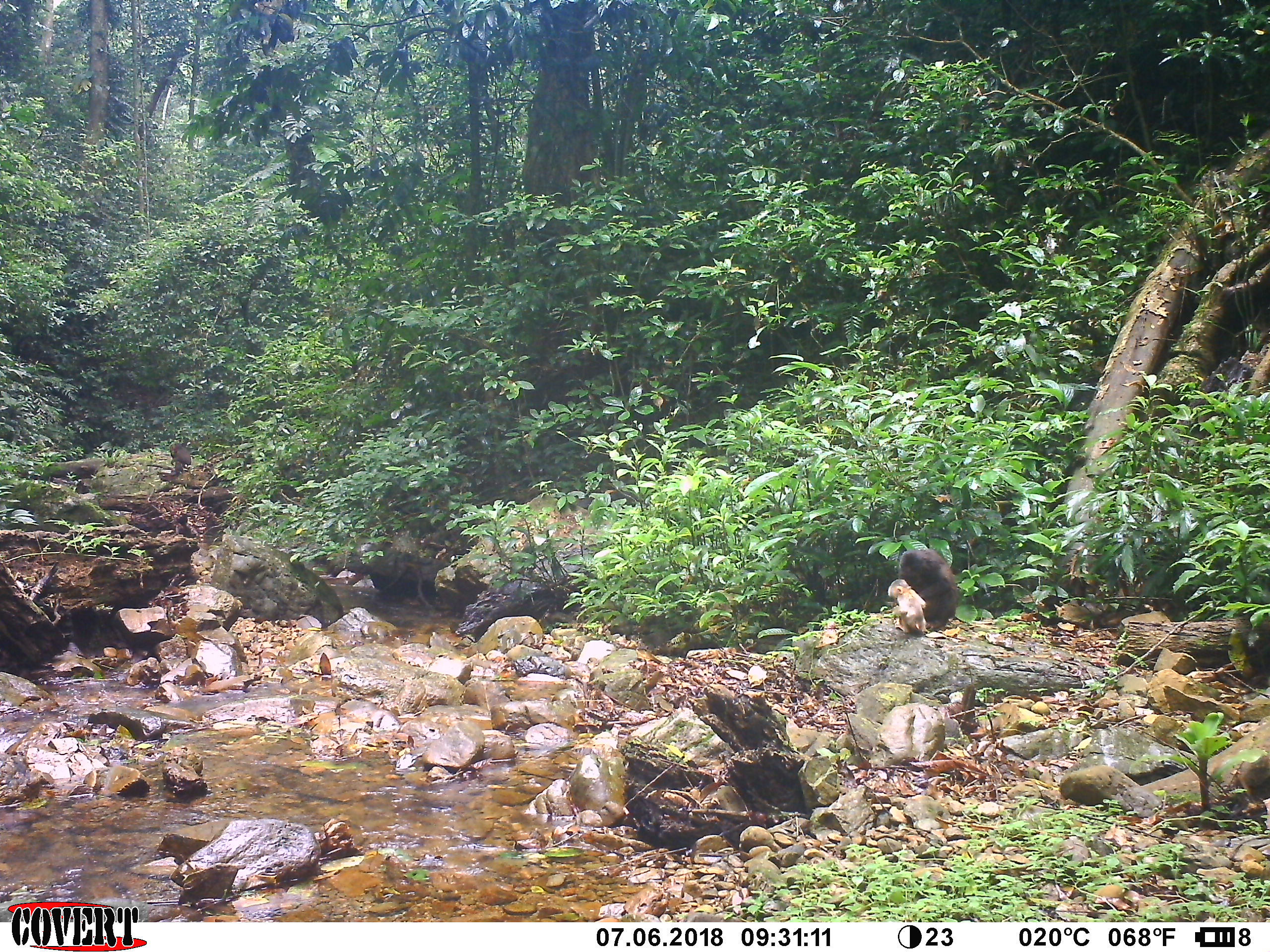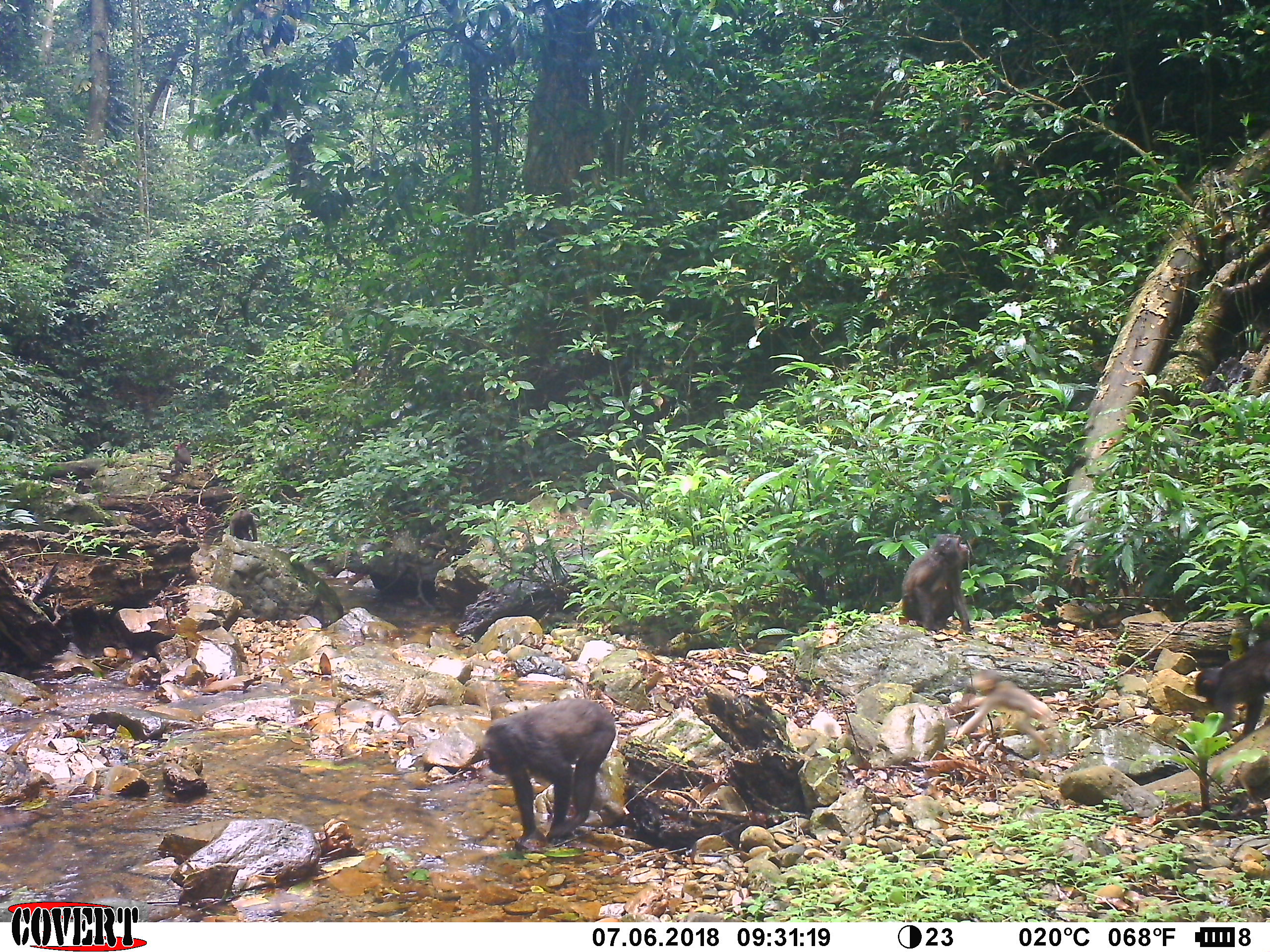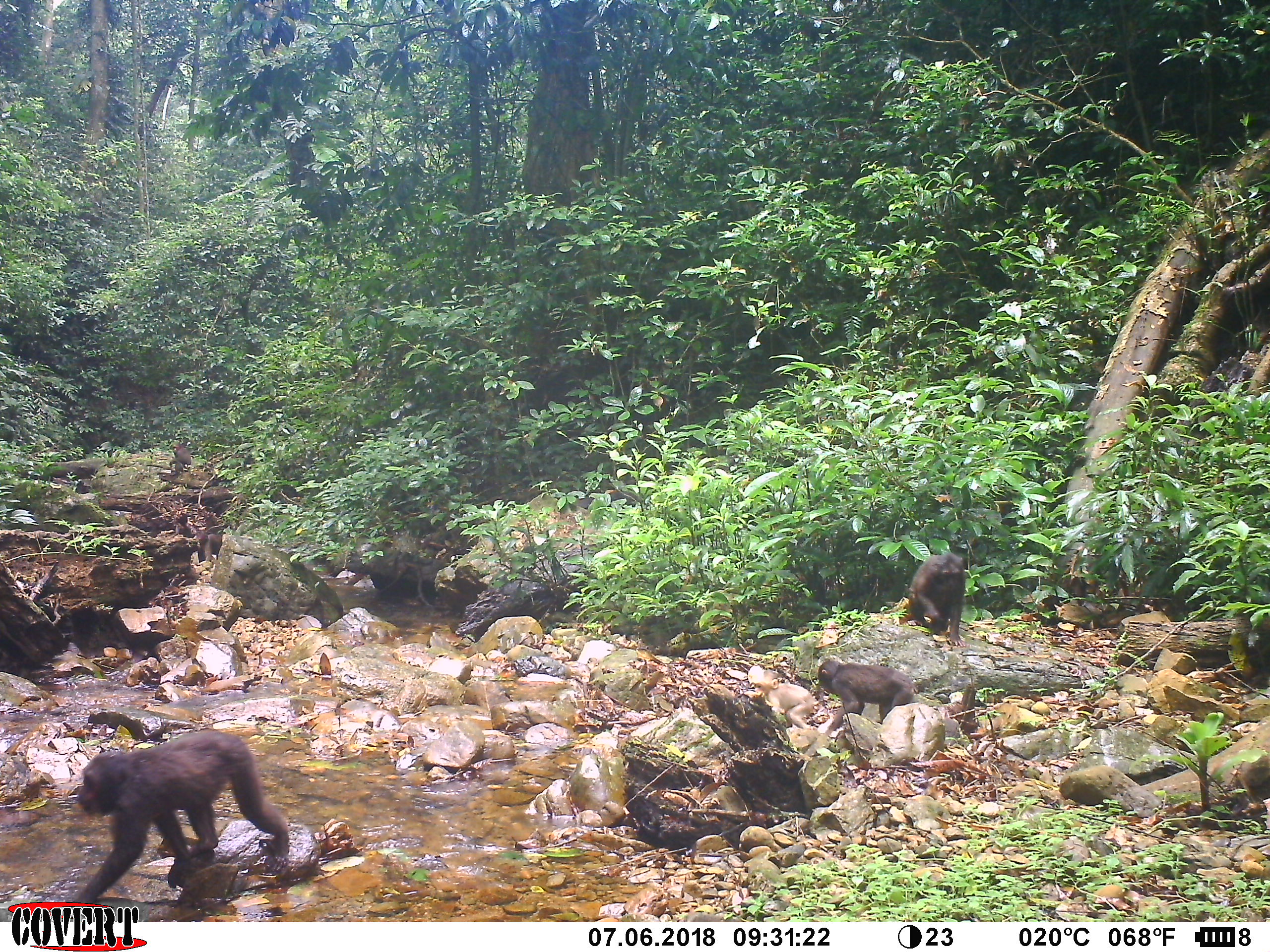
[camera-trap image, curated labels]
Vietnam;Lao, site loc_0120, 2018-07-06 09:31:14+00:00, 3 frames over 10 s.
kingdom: Animalia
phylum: Chordata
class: Mammalia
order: Primates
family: Cercopithecidae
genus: Macaca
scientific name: Macaca arctoides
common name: stump-tailed macaque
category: stump tailed macaque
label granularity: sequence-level